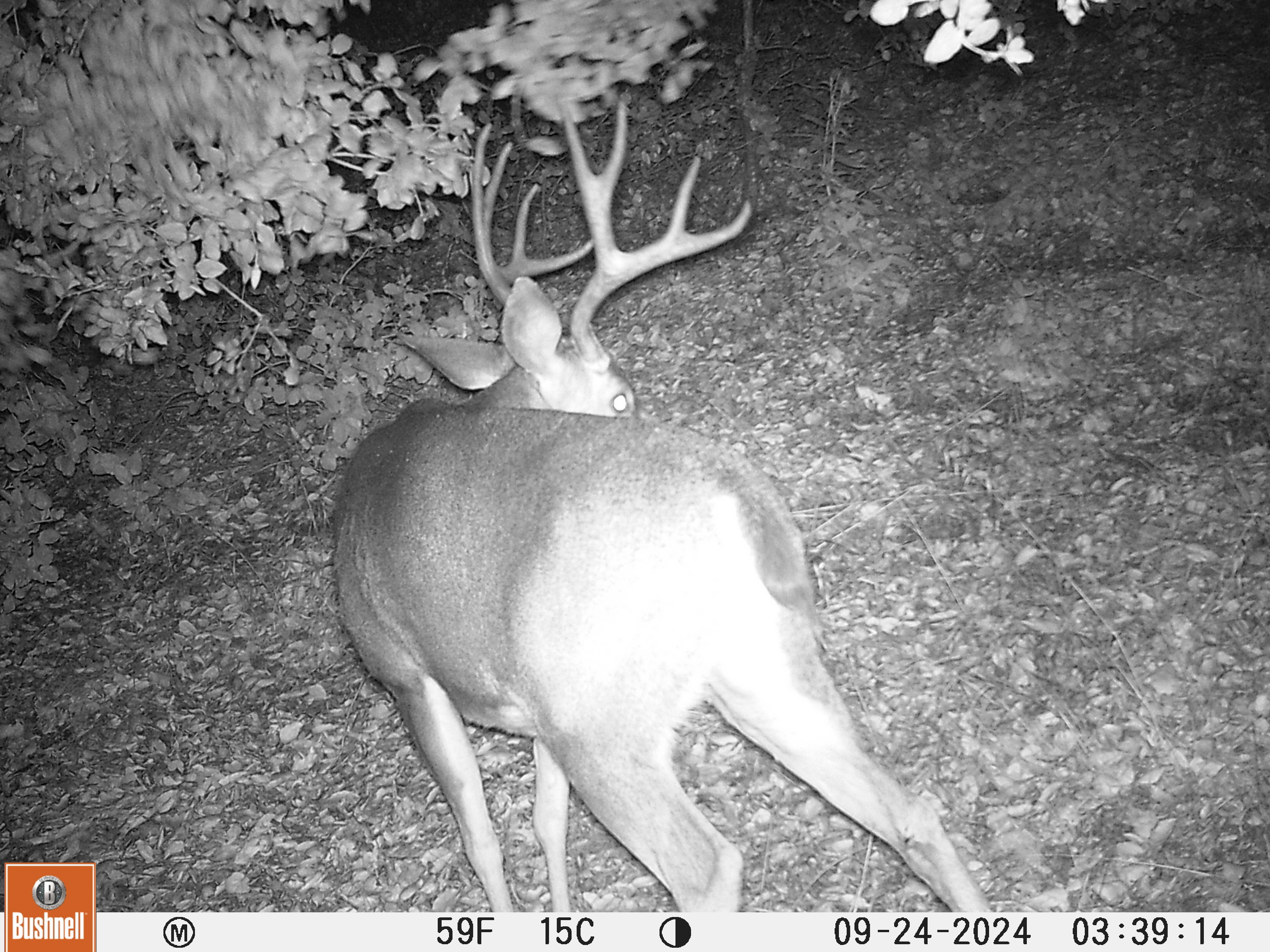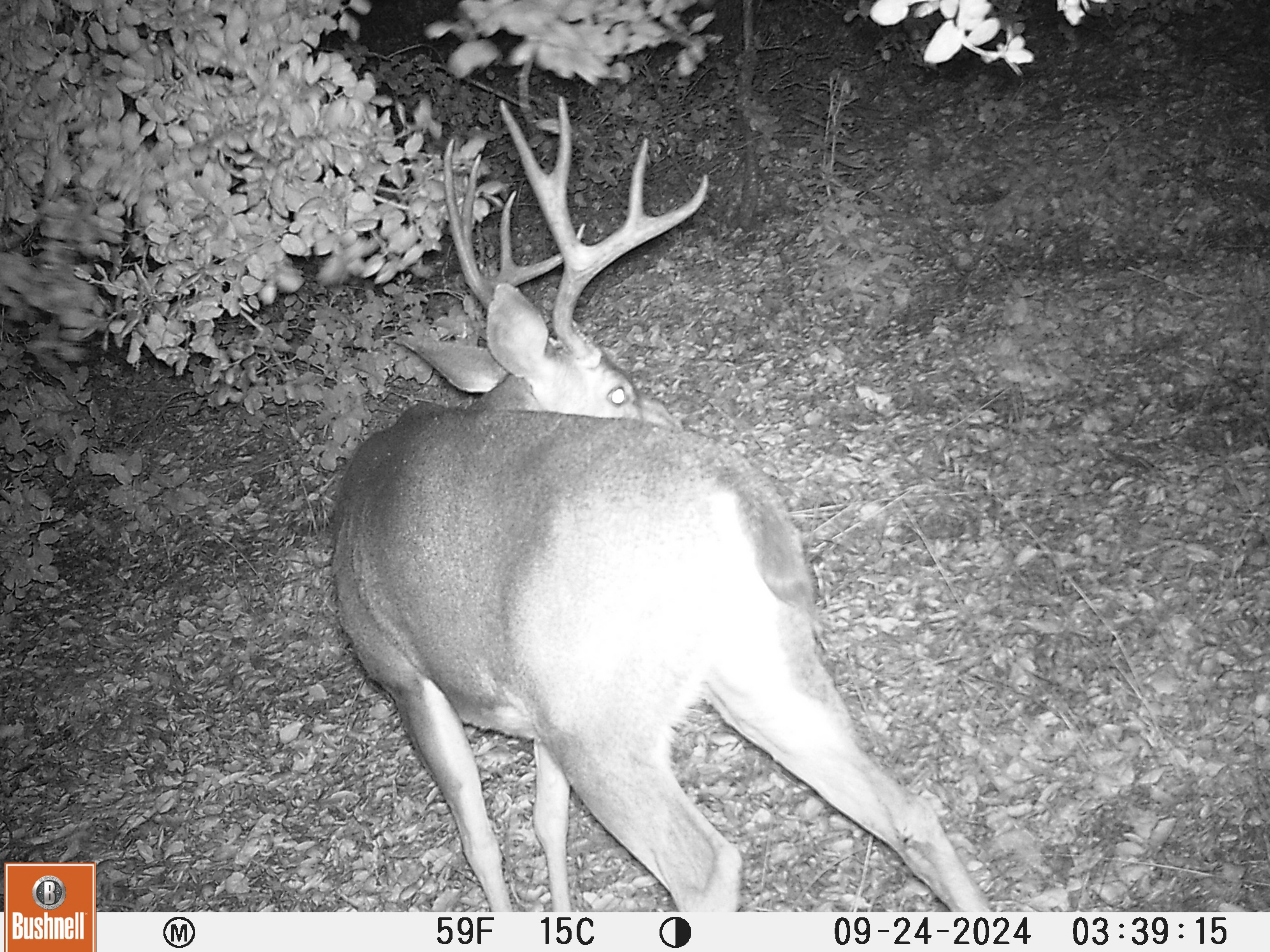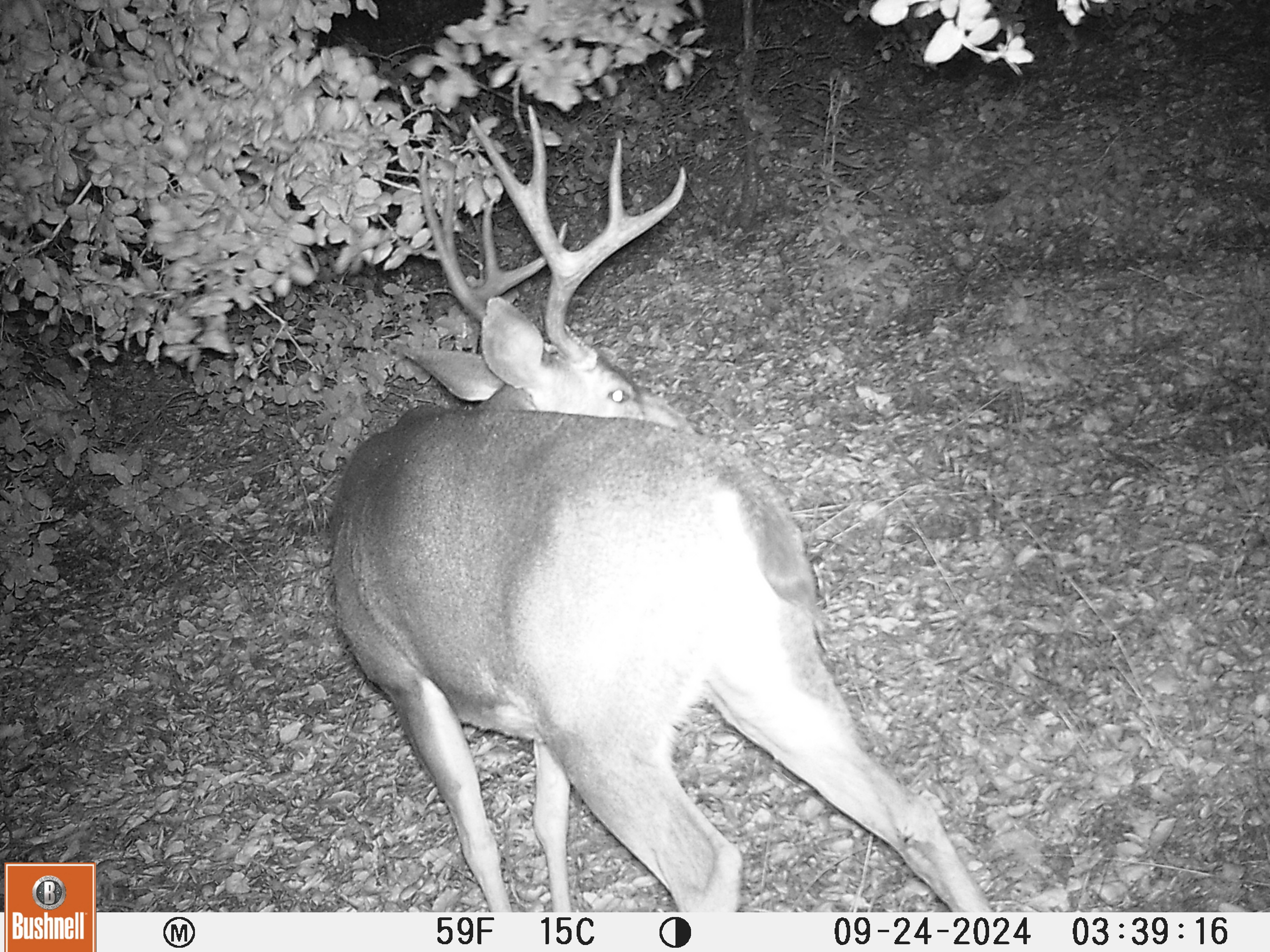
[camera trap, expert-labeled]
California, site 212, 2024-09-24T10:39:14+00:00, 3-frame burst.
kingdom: Animalia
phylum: Chordata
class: Mammalia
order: Artiodactyla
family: Cervidae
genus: Odocoileus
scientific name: Odocoileus hemionus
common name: mule deer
Mule deer (Odocoileus hemionus).